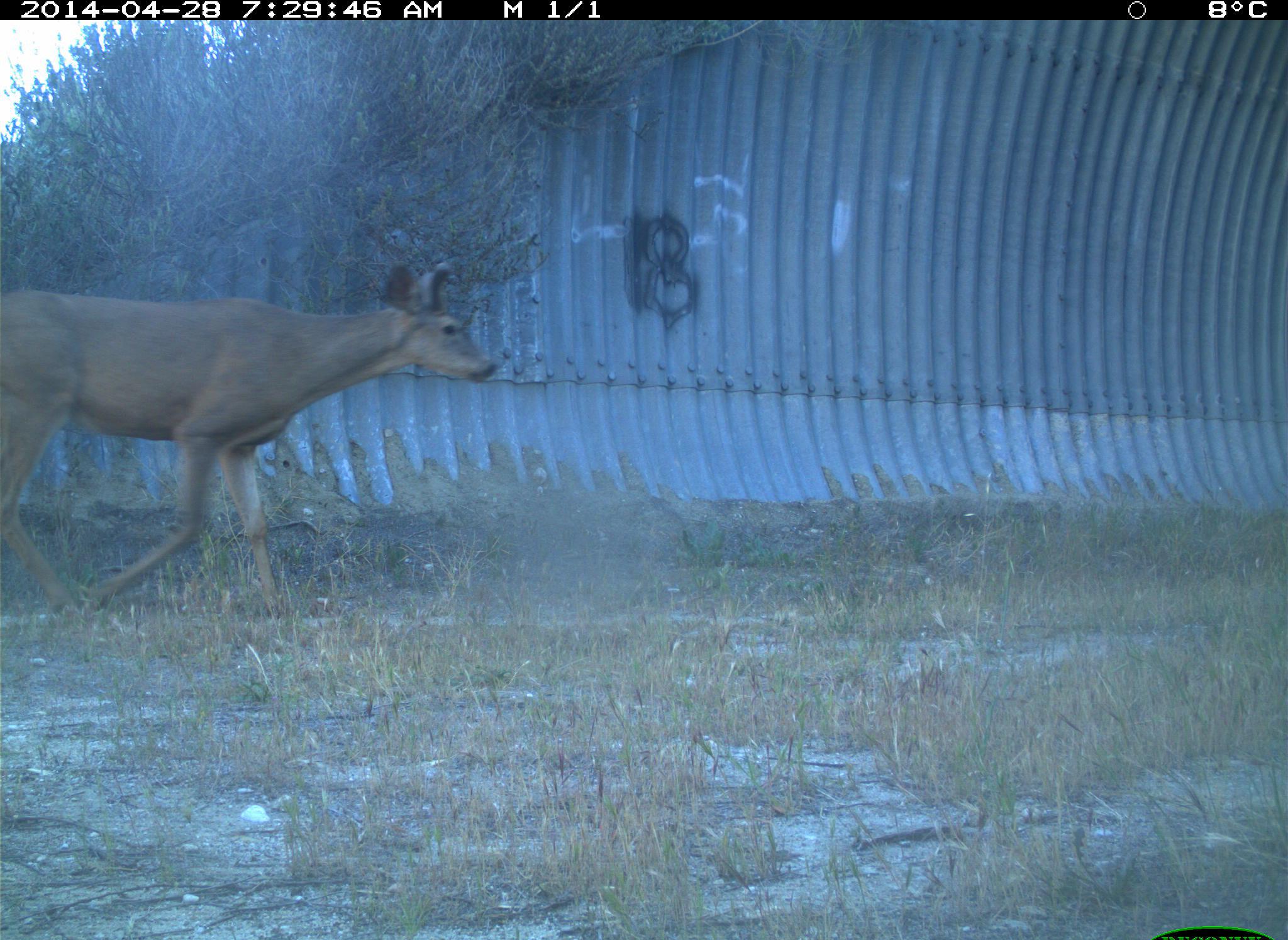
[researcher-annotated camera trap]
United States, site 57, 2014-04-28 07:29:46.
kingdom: Animalia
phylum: Chordata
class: Mammalia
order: Artiodactyla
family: Cervidae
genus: Odocoileus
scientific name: Odocoileus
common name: deer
Deer (Odocoileus).